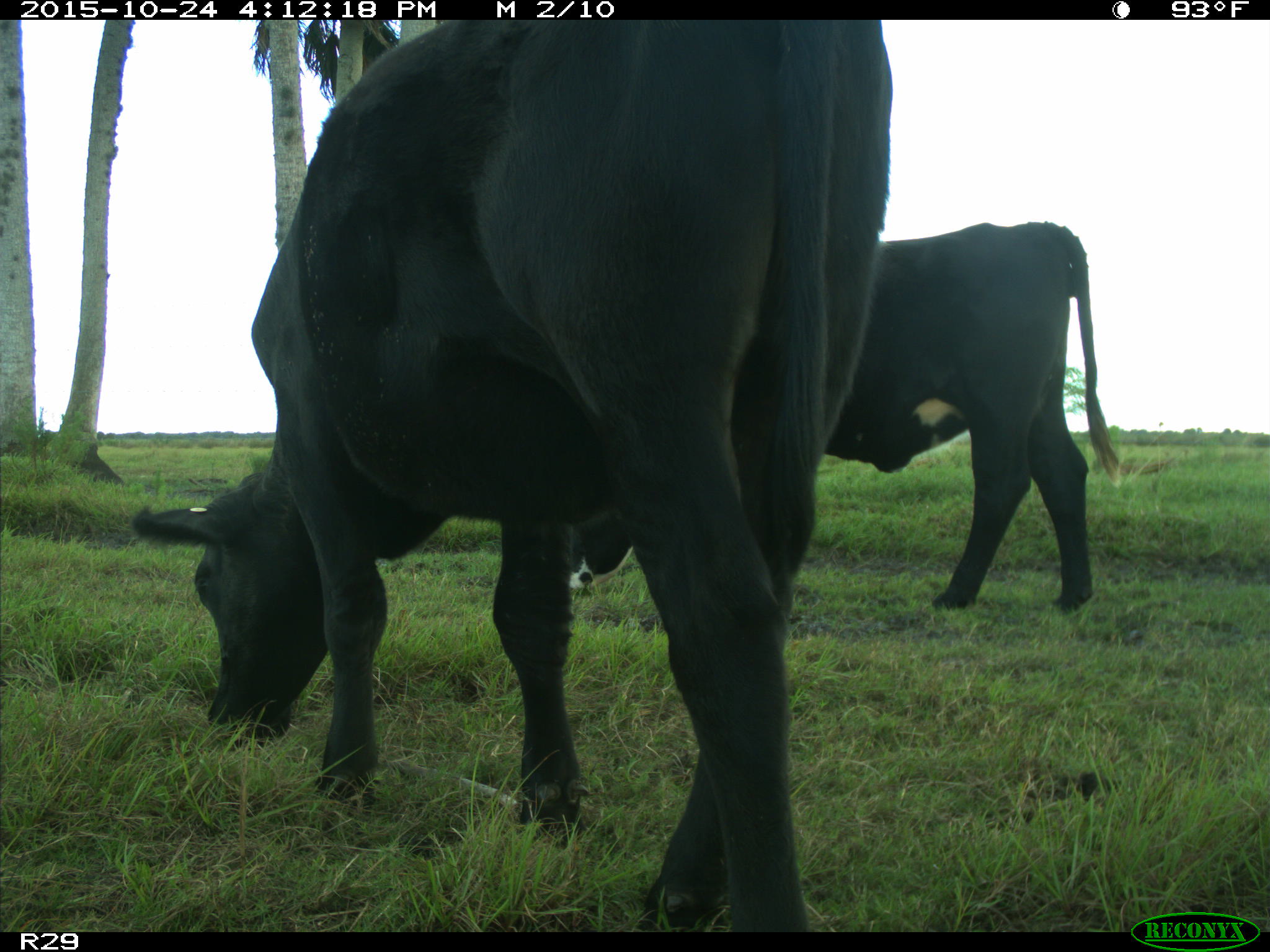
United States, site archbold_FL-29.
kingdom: Animalia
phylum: Chordata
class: Mammalia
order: Artiodactyla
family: Bovidae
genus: Bos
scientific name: Bos taurus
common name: domestic cow